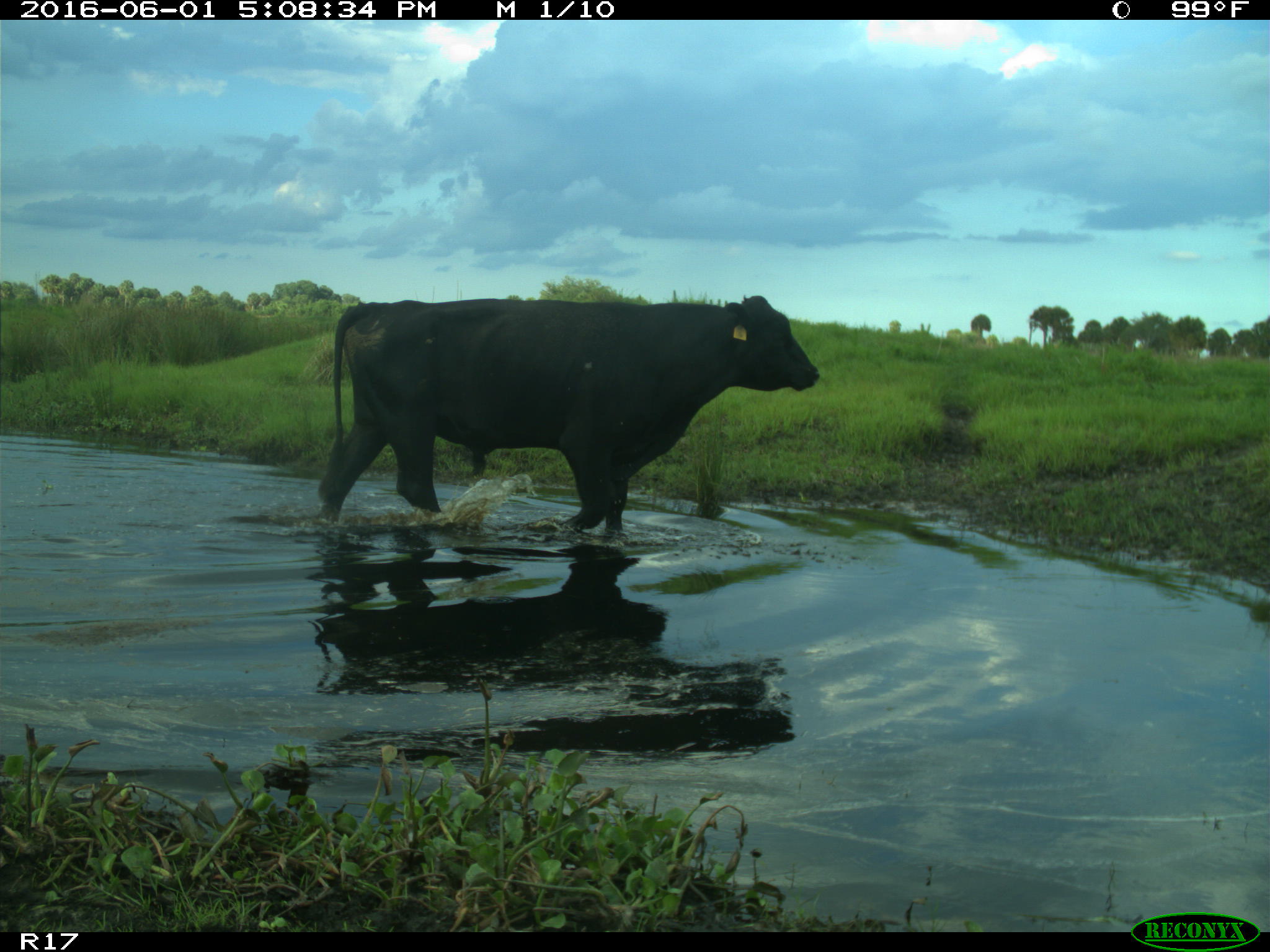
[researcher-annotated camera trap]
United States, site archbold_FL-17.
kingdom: Animalia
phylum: Chordata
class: Mammalia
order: Artiodactyla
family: Bovidae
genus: Bos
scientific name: Bos taurus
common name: domestic cow